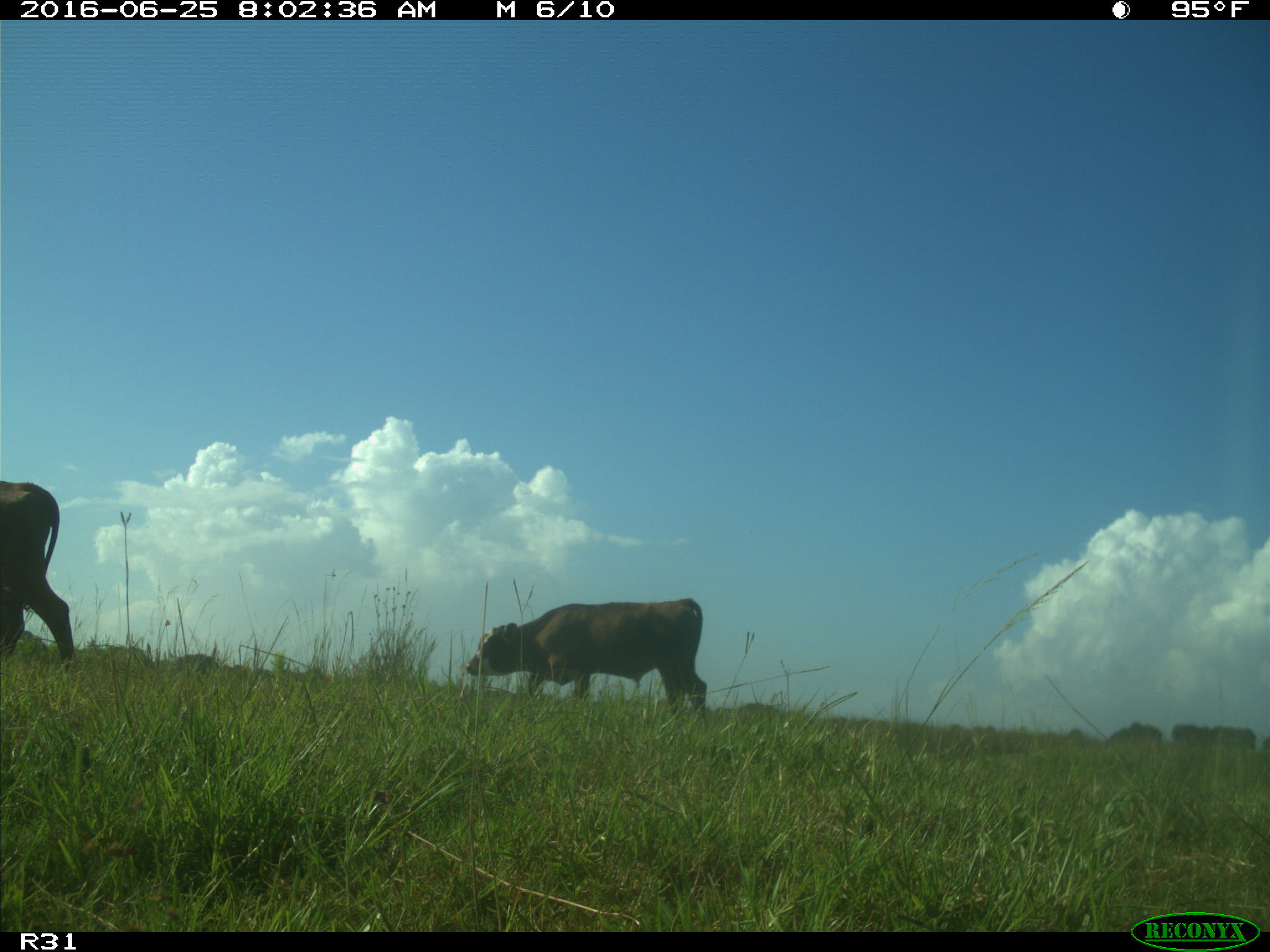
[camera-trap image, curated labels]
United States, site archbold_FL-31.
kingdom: Animalia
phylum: Chordata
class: Mammalia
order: Artiodactyla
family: Bovidae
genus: Bos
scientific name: Bos taurus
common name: domestic cow